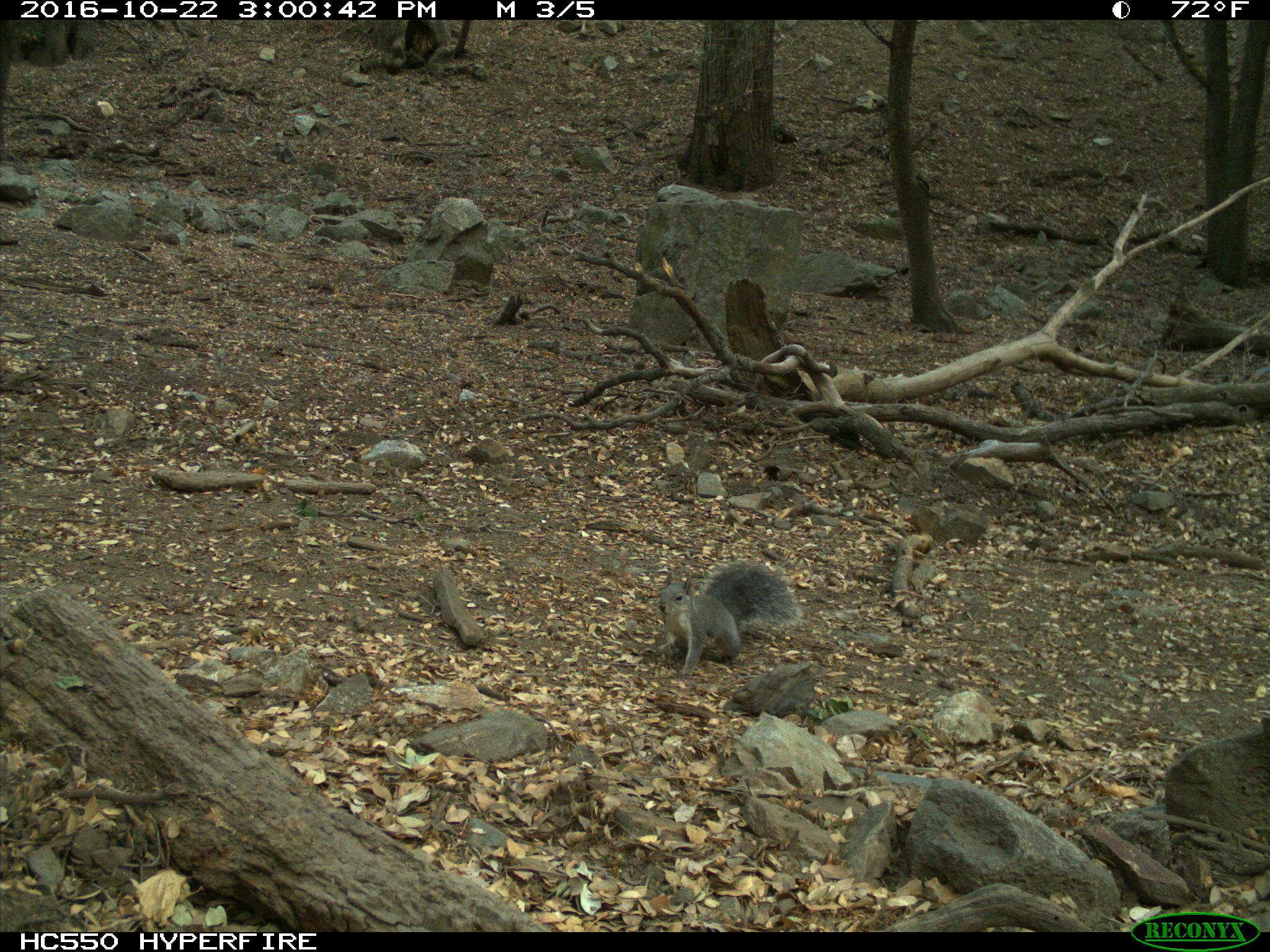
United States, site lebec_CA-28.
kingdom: Animalia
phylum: Chordata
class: Mammalia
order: Rodentia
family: Sciuridae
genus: Sciurus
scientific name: Sciurus carolinensis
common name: eastern gray squirrel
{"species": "Sciurus carolinensis (eastern gray squirrel)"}